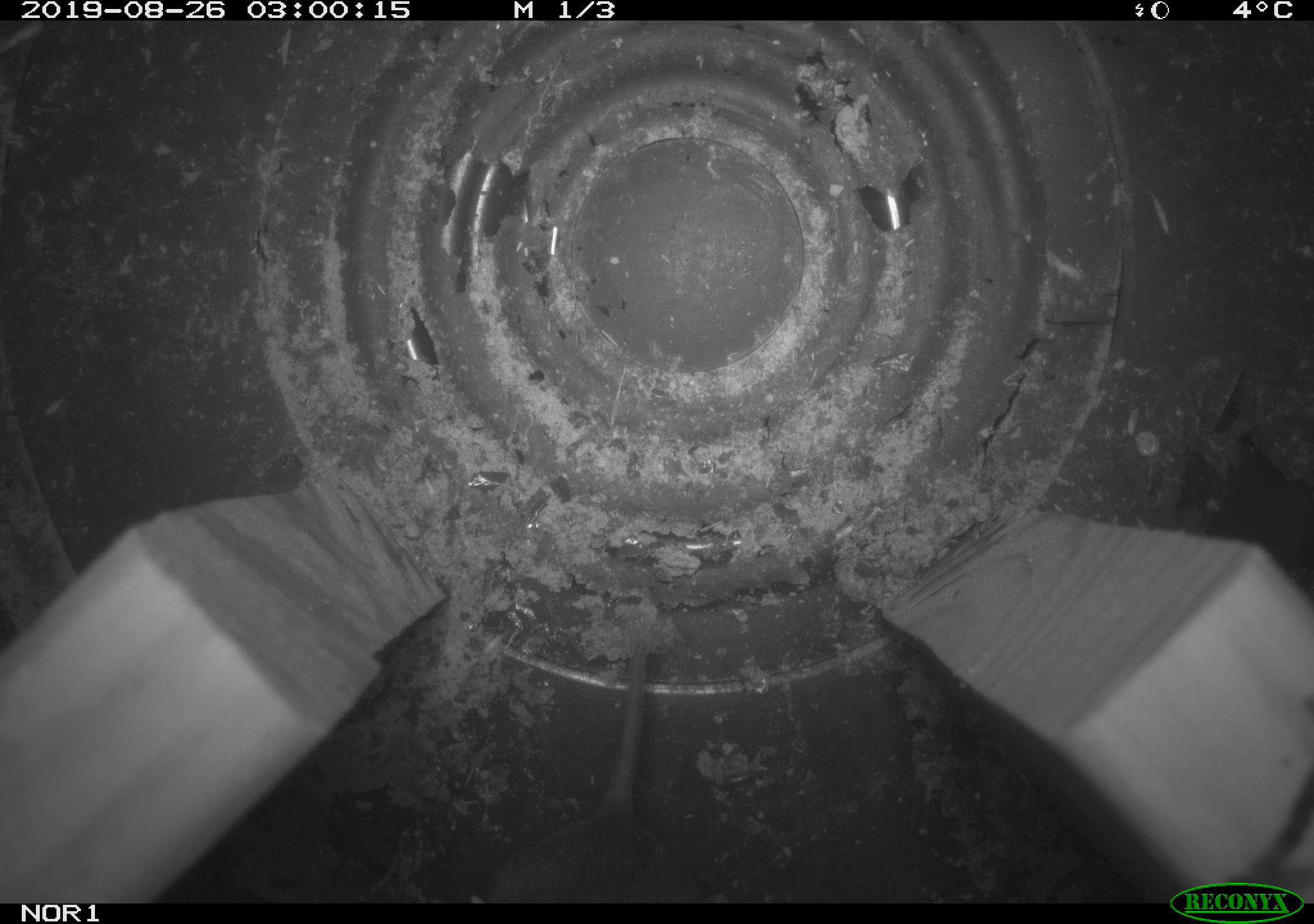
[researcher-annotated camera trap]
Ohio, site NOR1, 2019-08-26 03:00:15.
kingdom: Animalia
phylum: Chordata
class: Mammalia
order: Rodentia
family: Cricetidae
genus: Microtus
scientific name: Microtus pennsylvanicus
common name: meadow vole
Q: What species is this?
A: Meadow vole (Microtus pennsylvanicus).